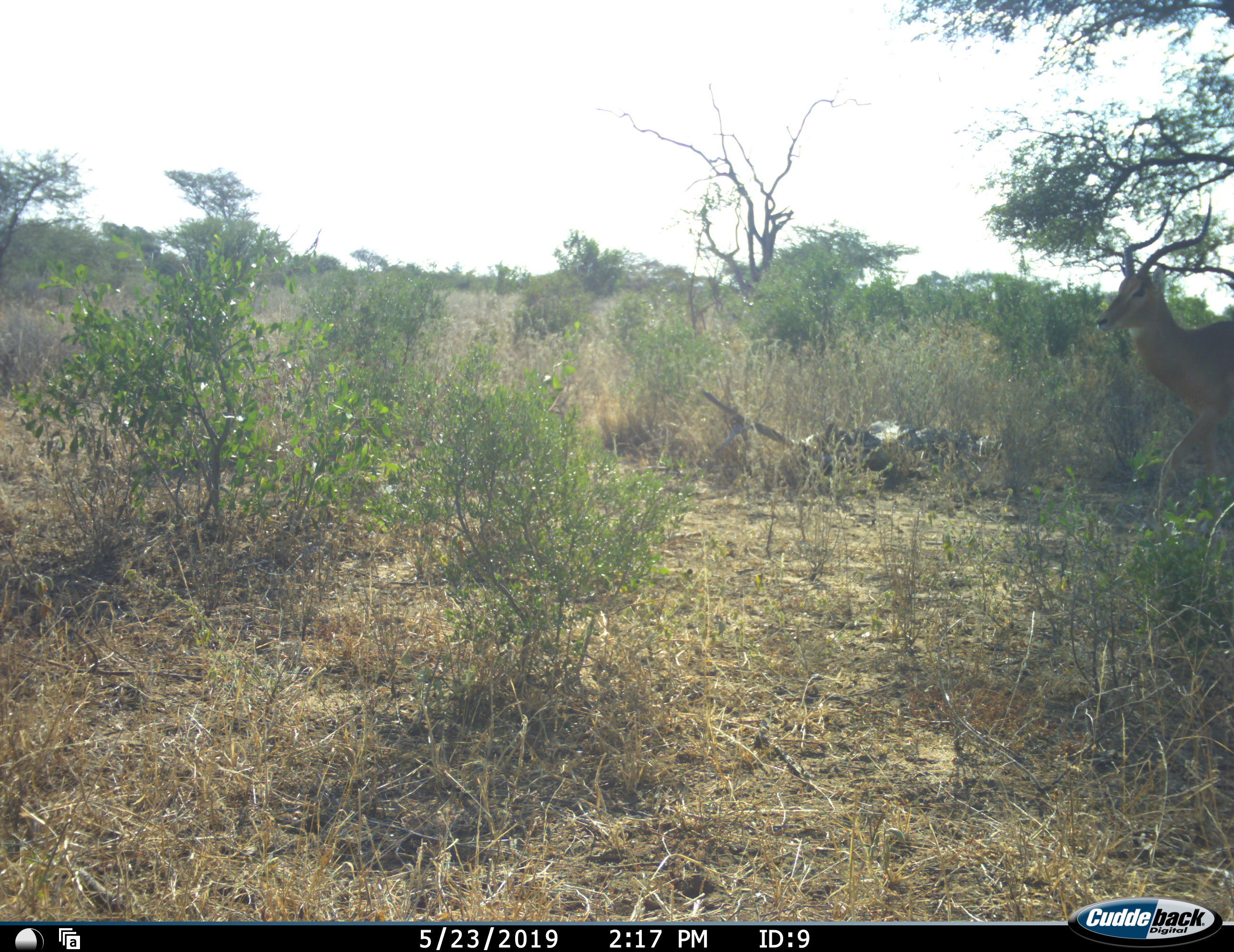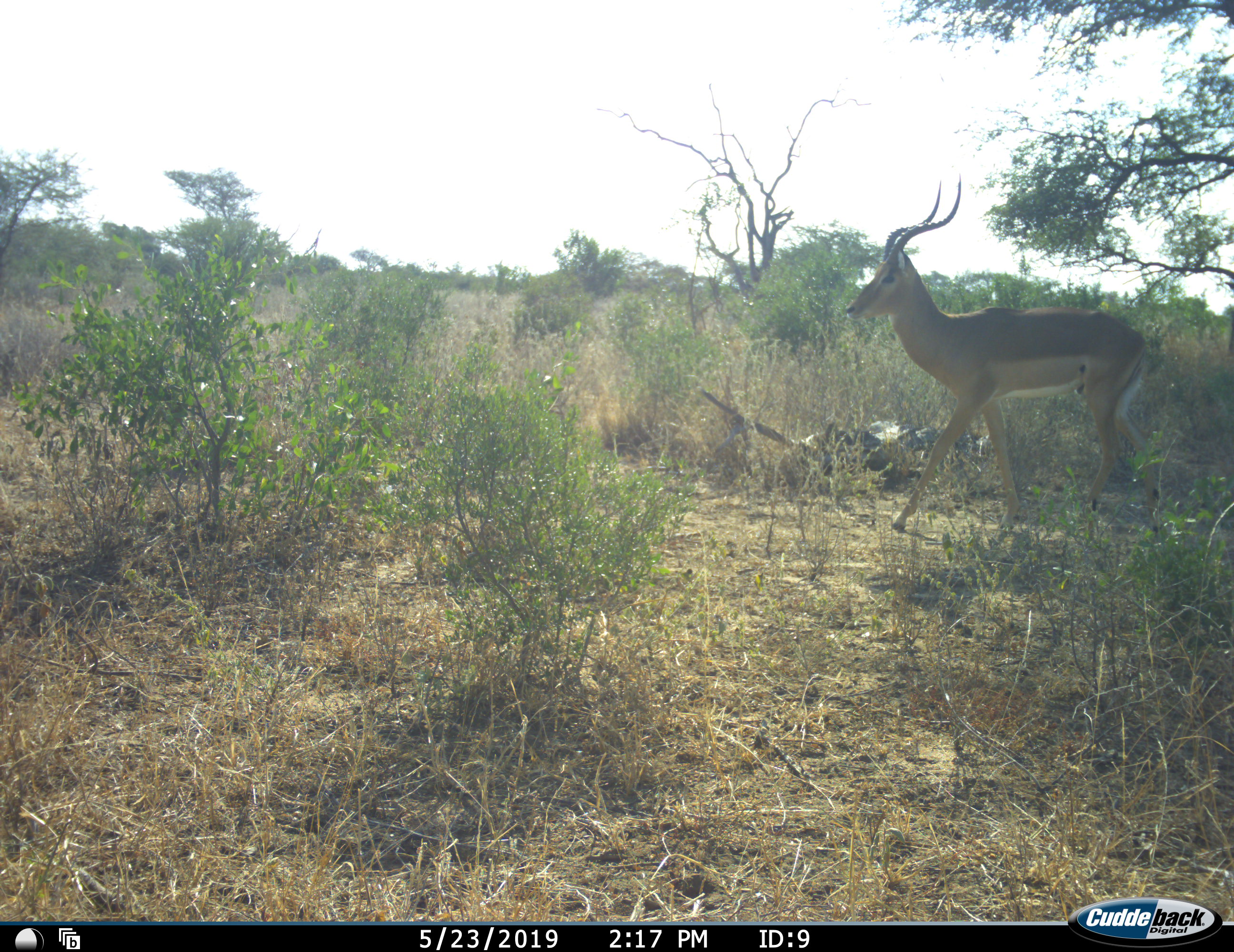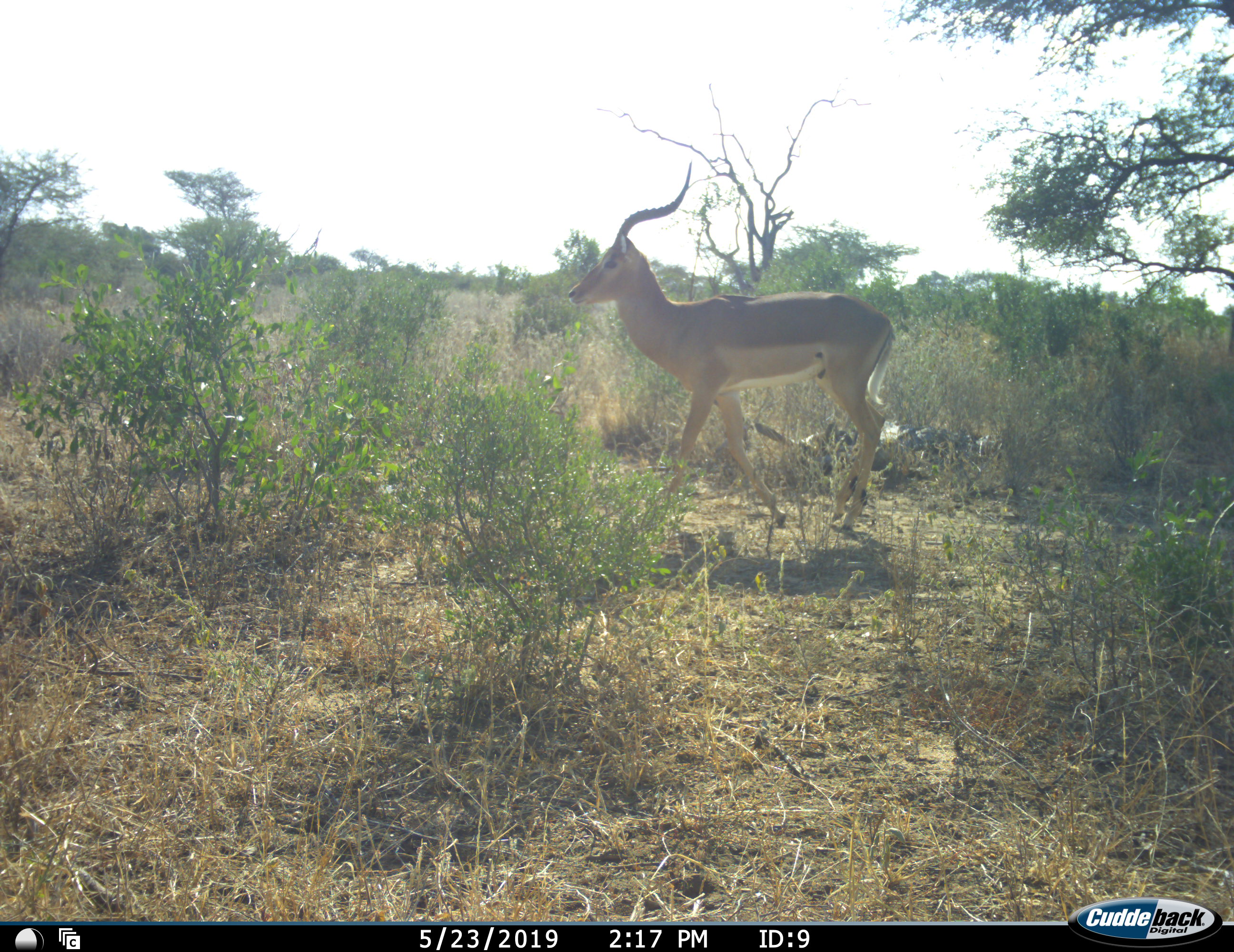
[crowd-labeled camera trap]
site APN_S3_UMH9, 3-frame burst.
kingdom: Animalia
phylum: Chordata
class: Mammalia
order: Artiodactyla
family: Bovidae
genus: Aepyceros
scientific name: Aepyceros melampus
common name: impala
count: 1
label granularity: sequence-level